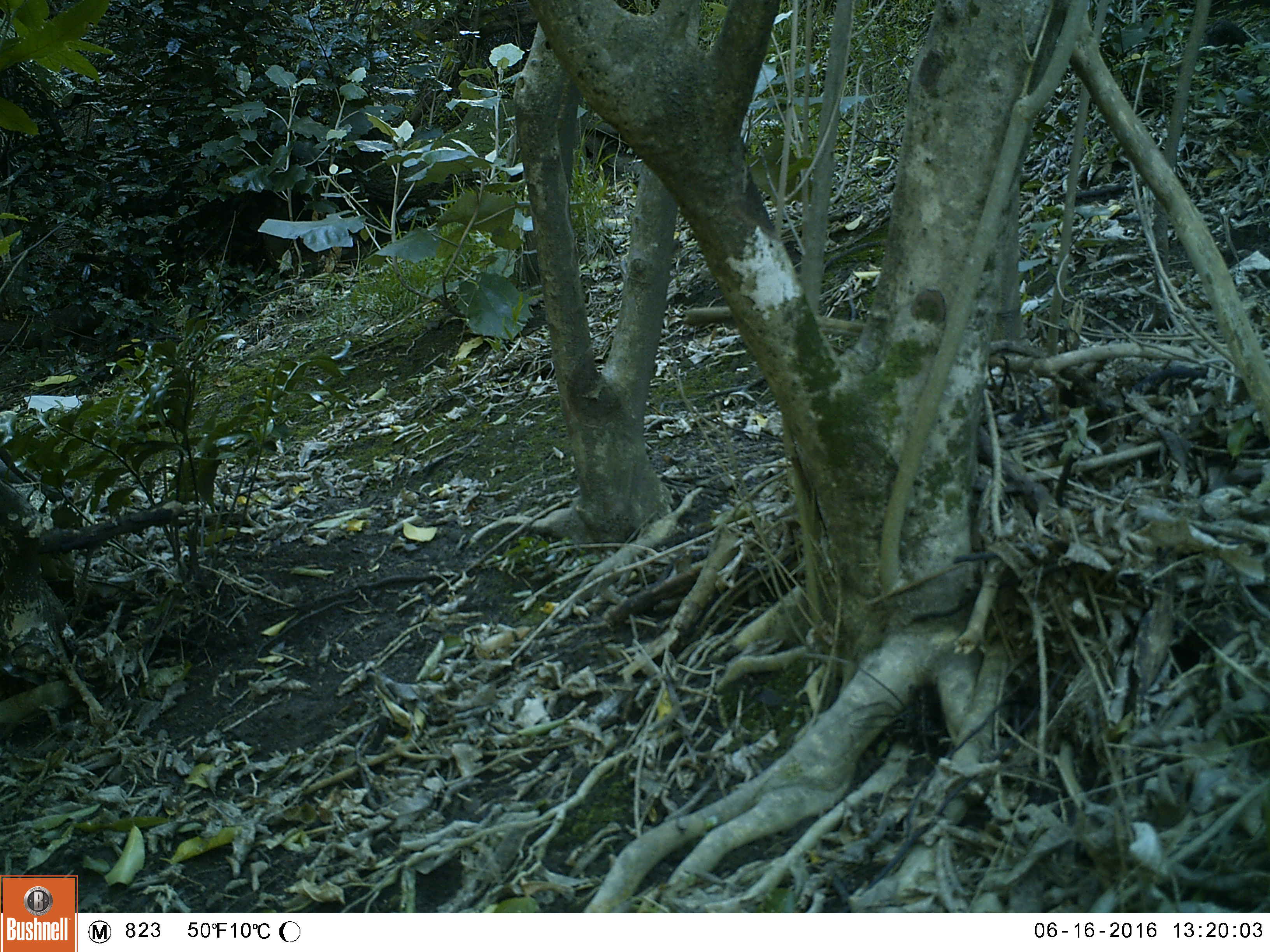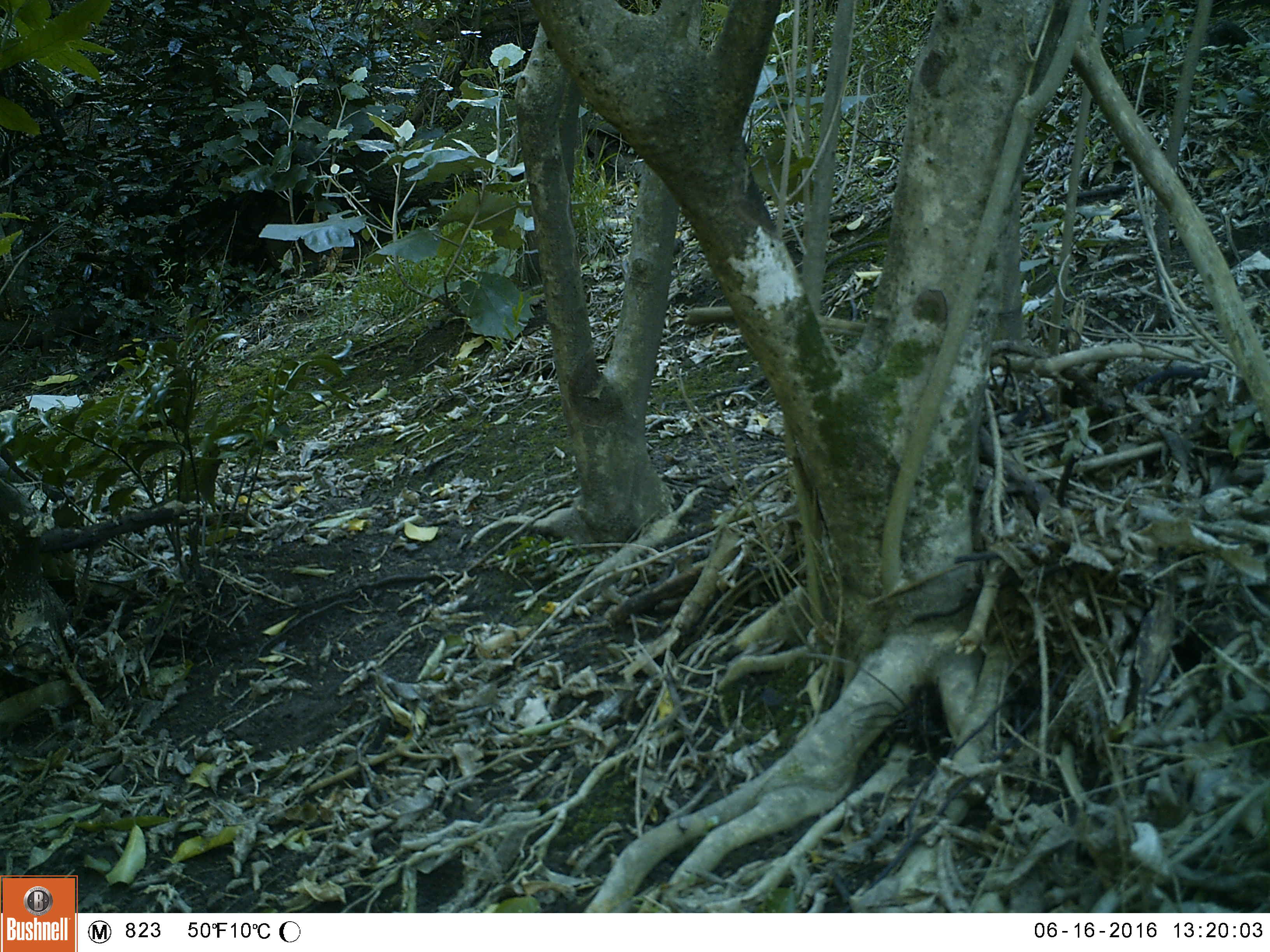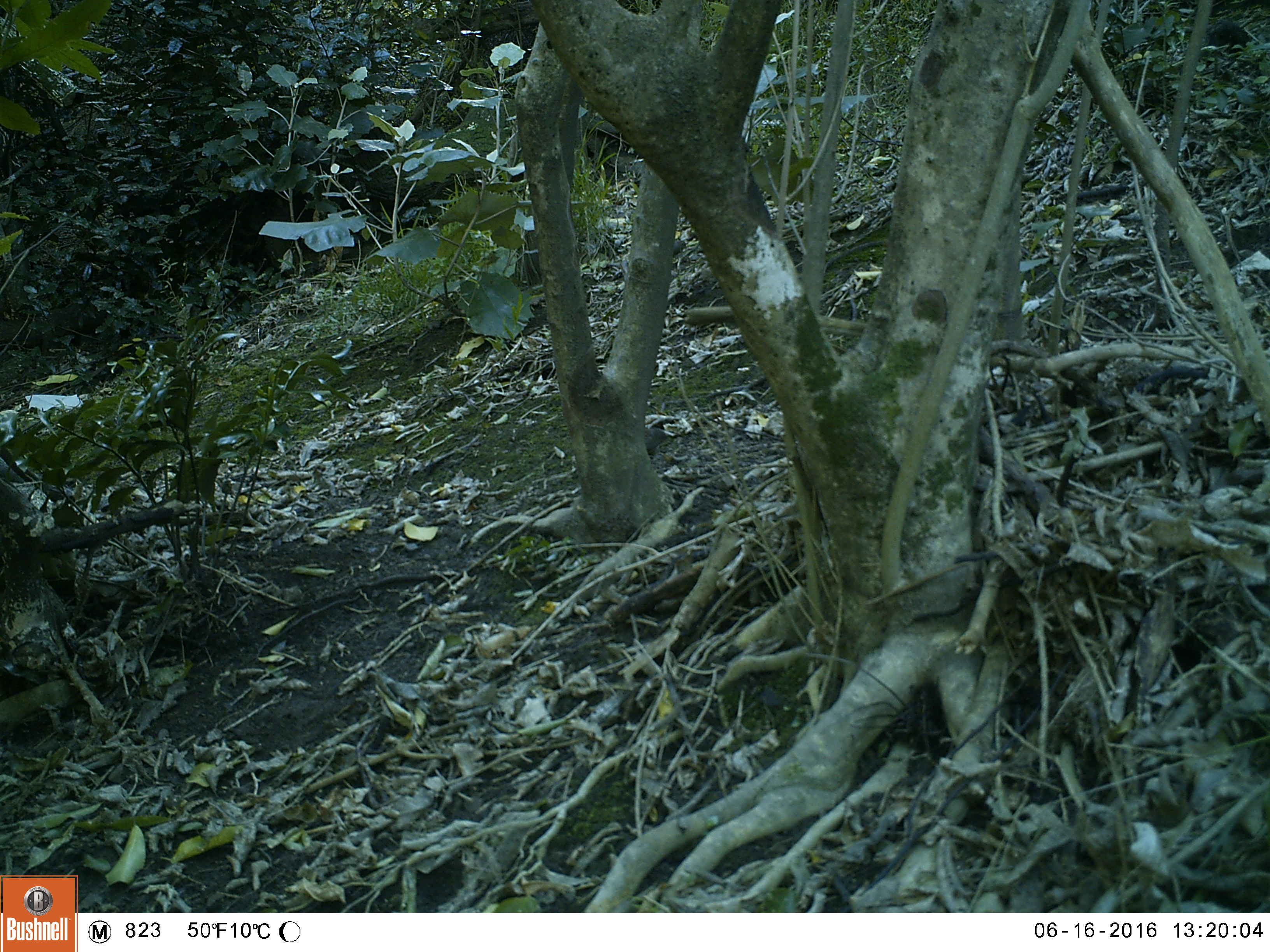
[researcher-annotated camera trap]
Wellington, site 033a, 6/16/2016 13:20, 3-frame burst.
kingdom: Animalia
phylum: Chordata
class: Aves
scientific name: Aves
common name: bird